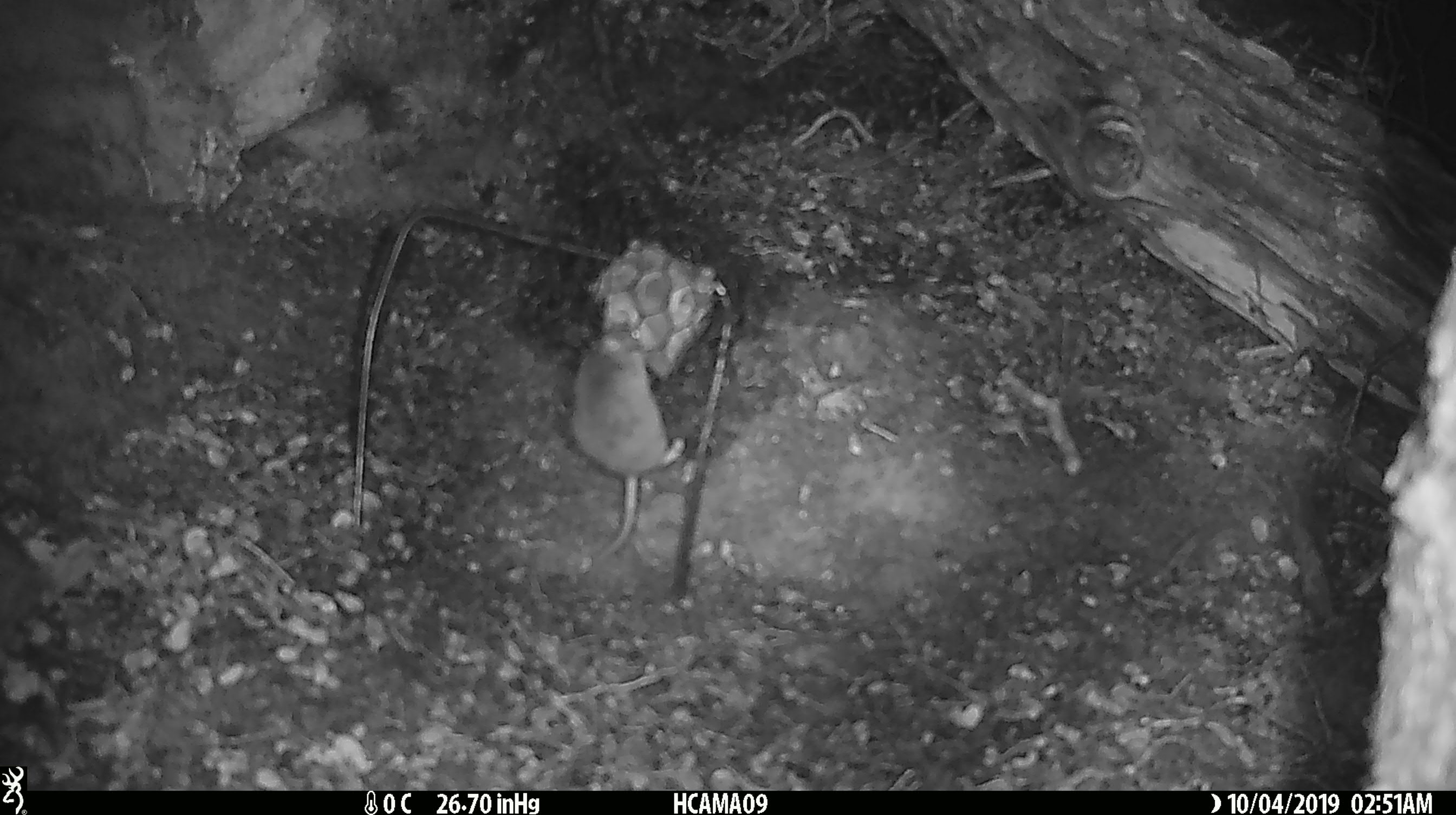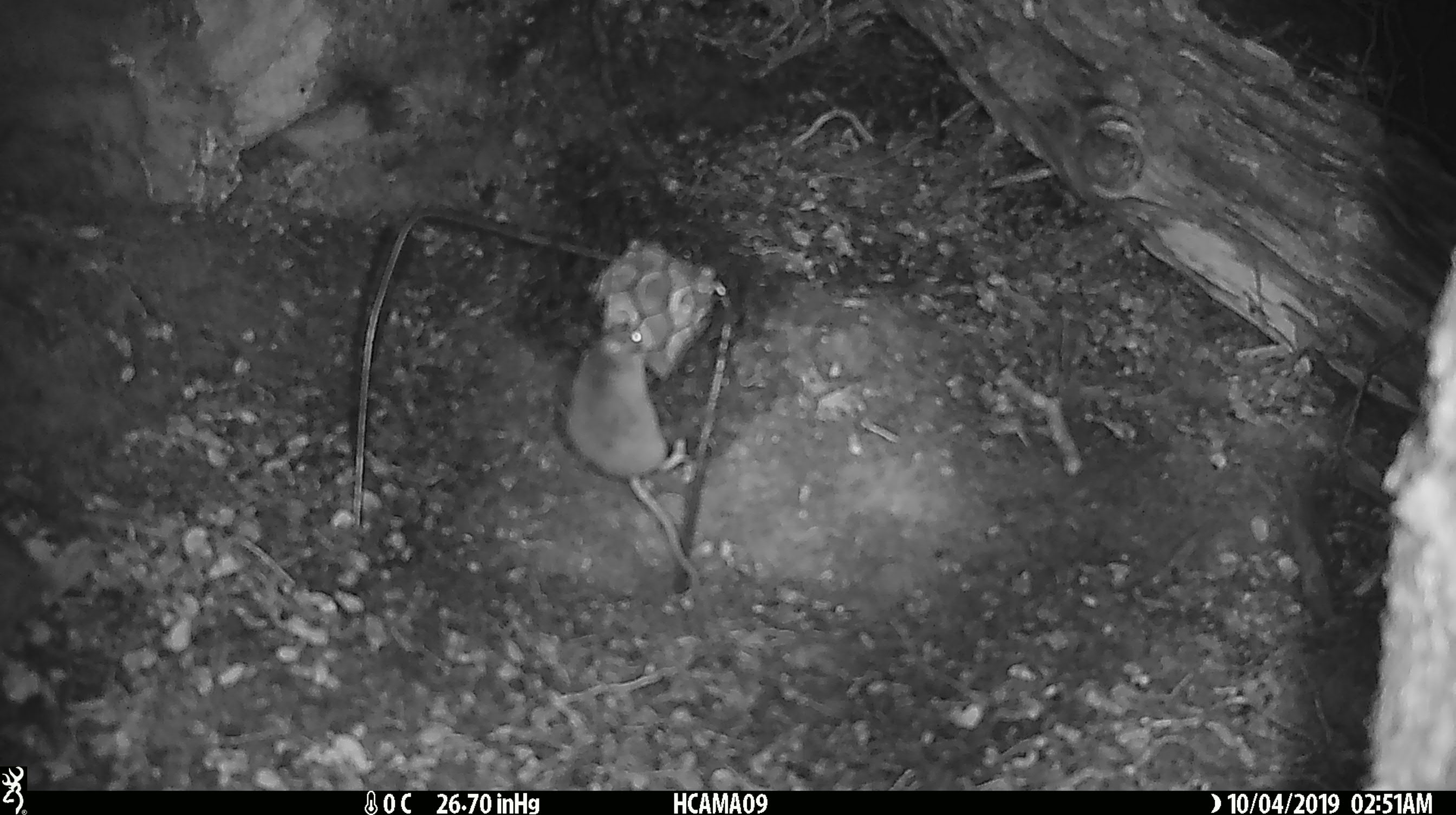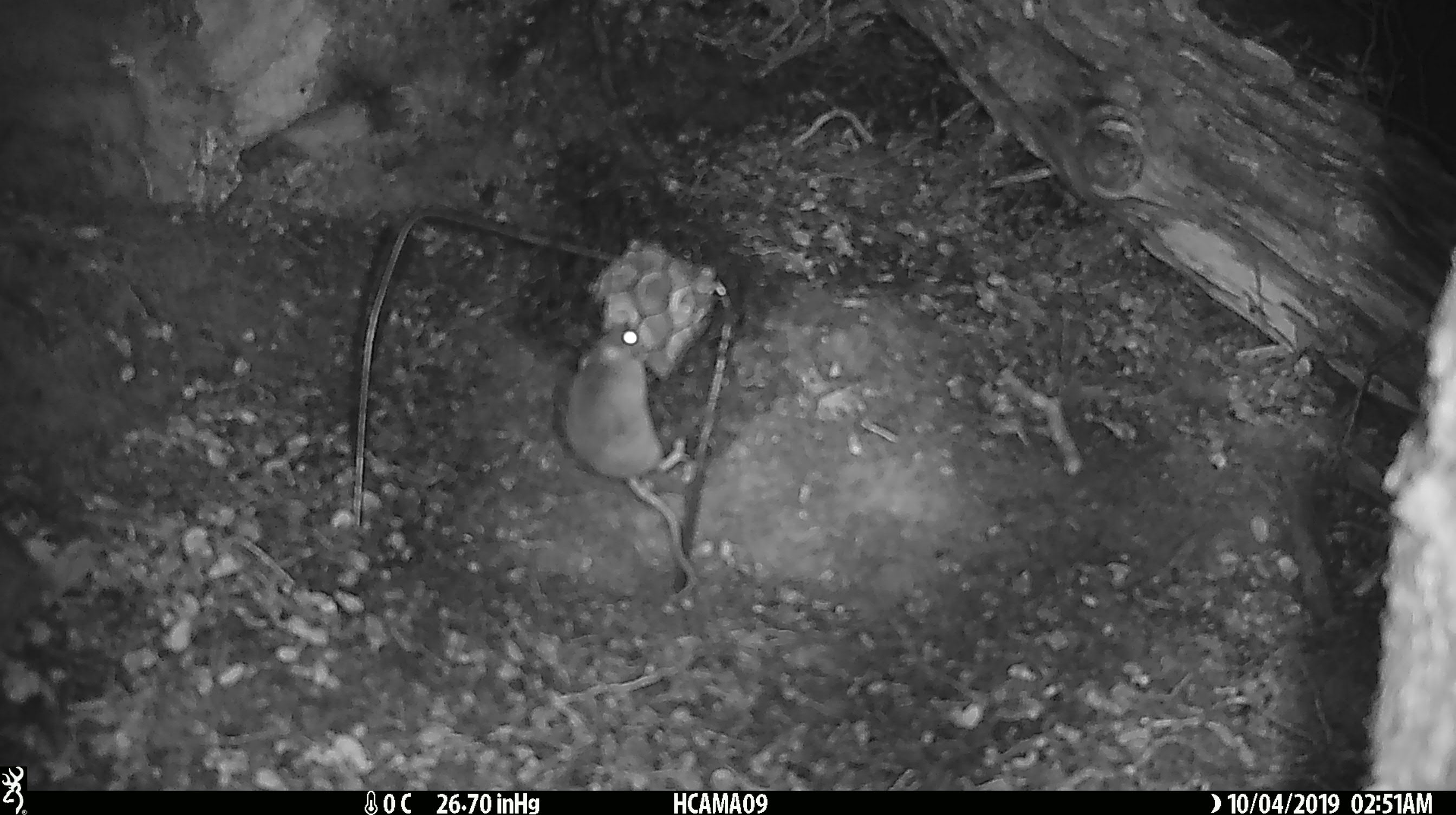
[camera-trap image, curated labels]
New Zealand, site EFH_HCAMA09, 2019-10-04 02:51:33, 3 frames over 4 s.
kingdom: Animalia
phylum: Chordata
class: Mammalia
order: Rodentia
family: Muridae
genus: Mus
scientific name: Mus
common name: mouse